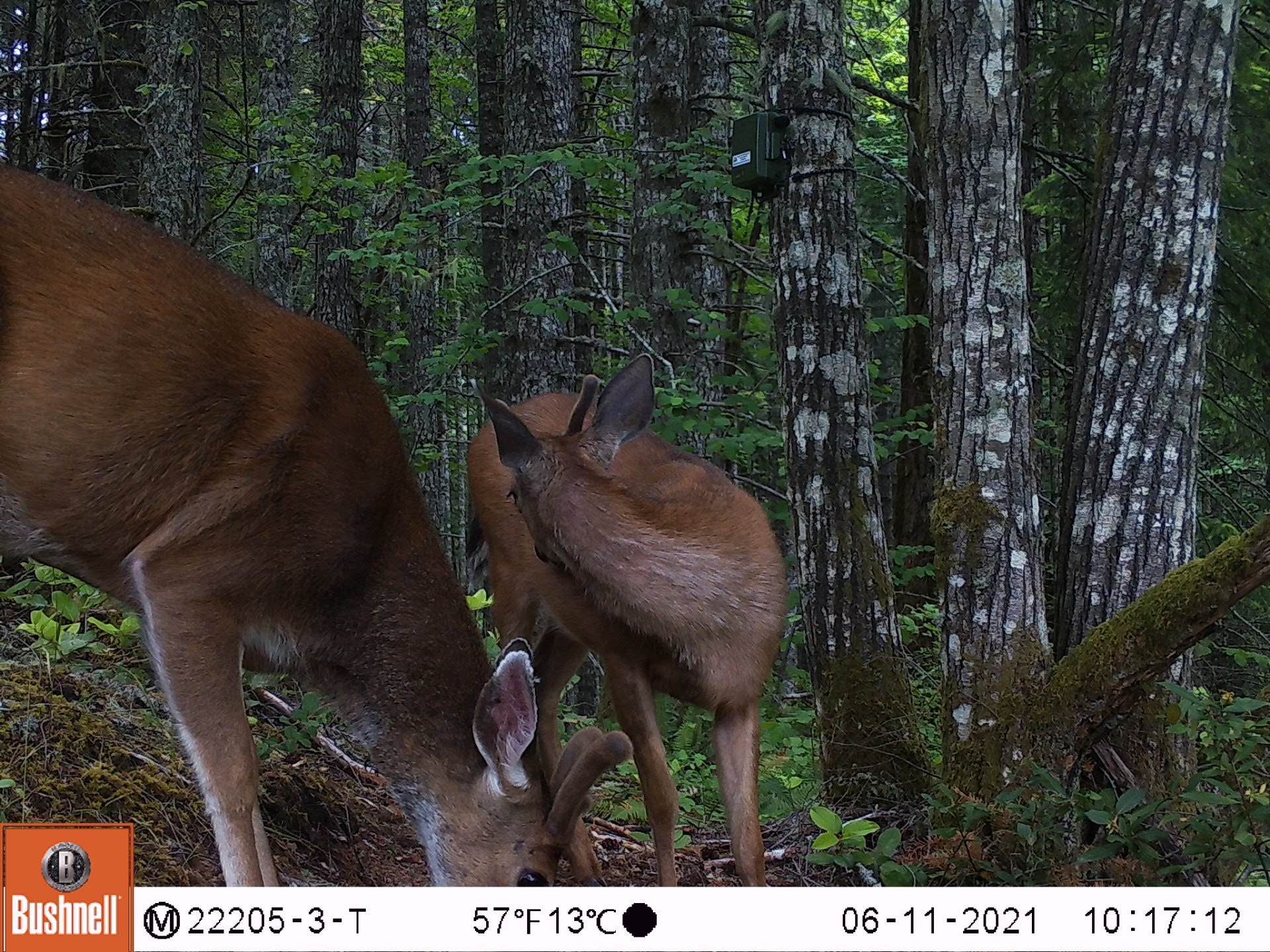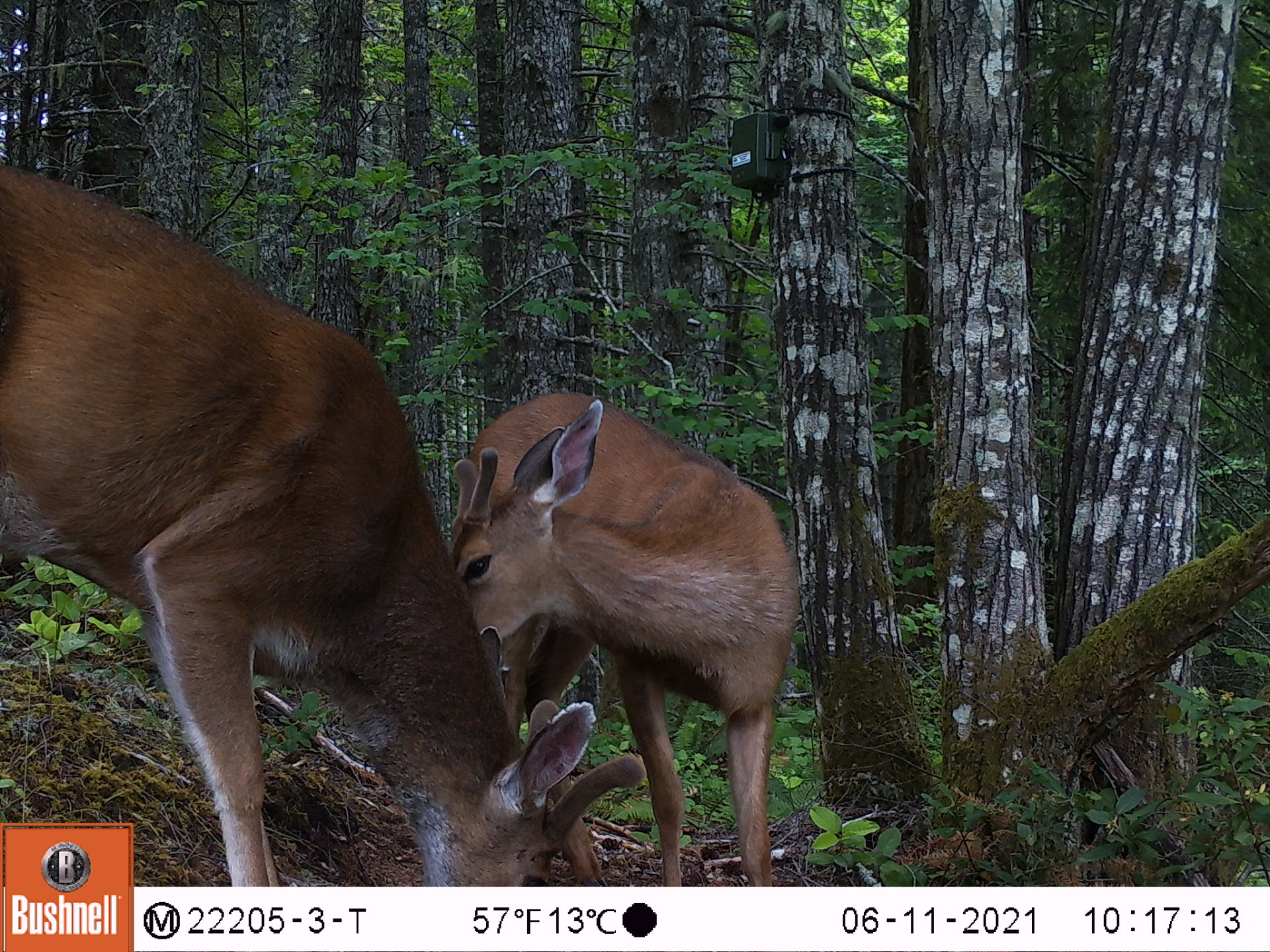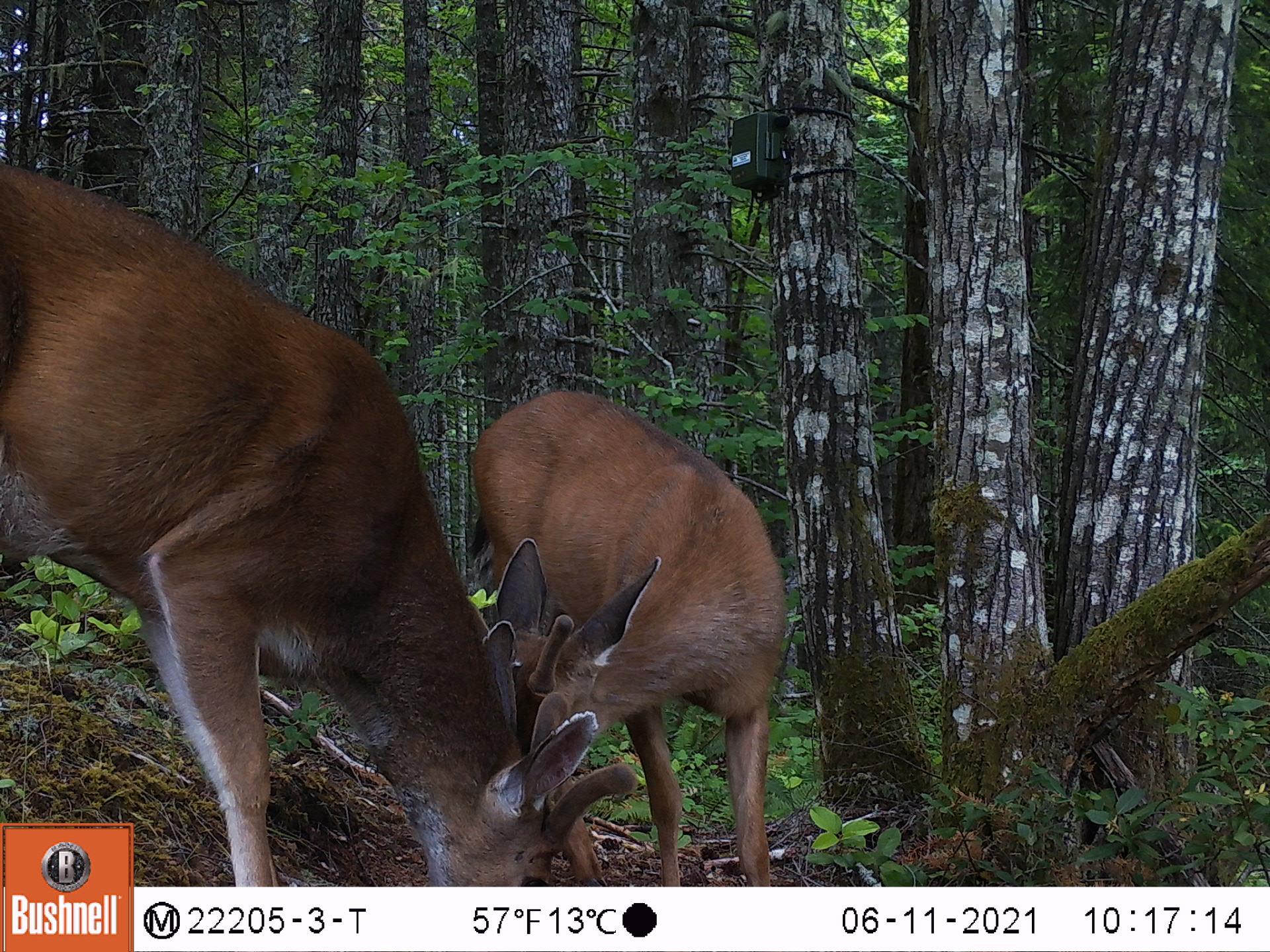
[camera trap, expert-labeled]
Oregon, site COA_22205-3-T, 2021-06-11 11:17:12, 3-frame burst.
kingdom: Animalia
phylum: Chordata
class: Mammalia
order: Artiodactyla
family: Cervidae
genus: Odocoileus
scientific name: Odocoileus hemionus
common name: black-tailed deer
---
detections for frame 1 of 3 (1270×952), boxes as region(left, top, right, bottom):
black-tailed deer: region(135, 196, 641, 885); region(426, 347, 812, 885)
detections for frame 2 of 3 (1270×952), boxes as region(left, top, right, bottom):
black-tailed deer: region(135, 185, 663, 885); region(399, 381, 814, 885)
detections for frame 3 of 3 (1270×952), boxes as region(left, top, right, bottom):
black-tailed deer: region(135, 198, 660, 885); region(439, 380, 799, 883)